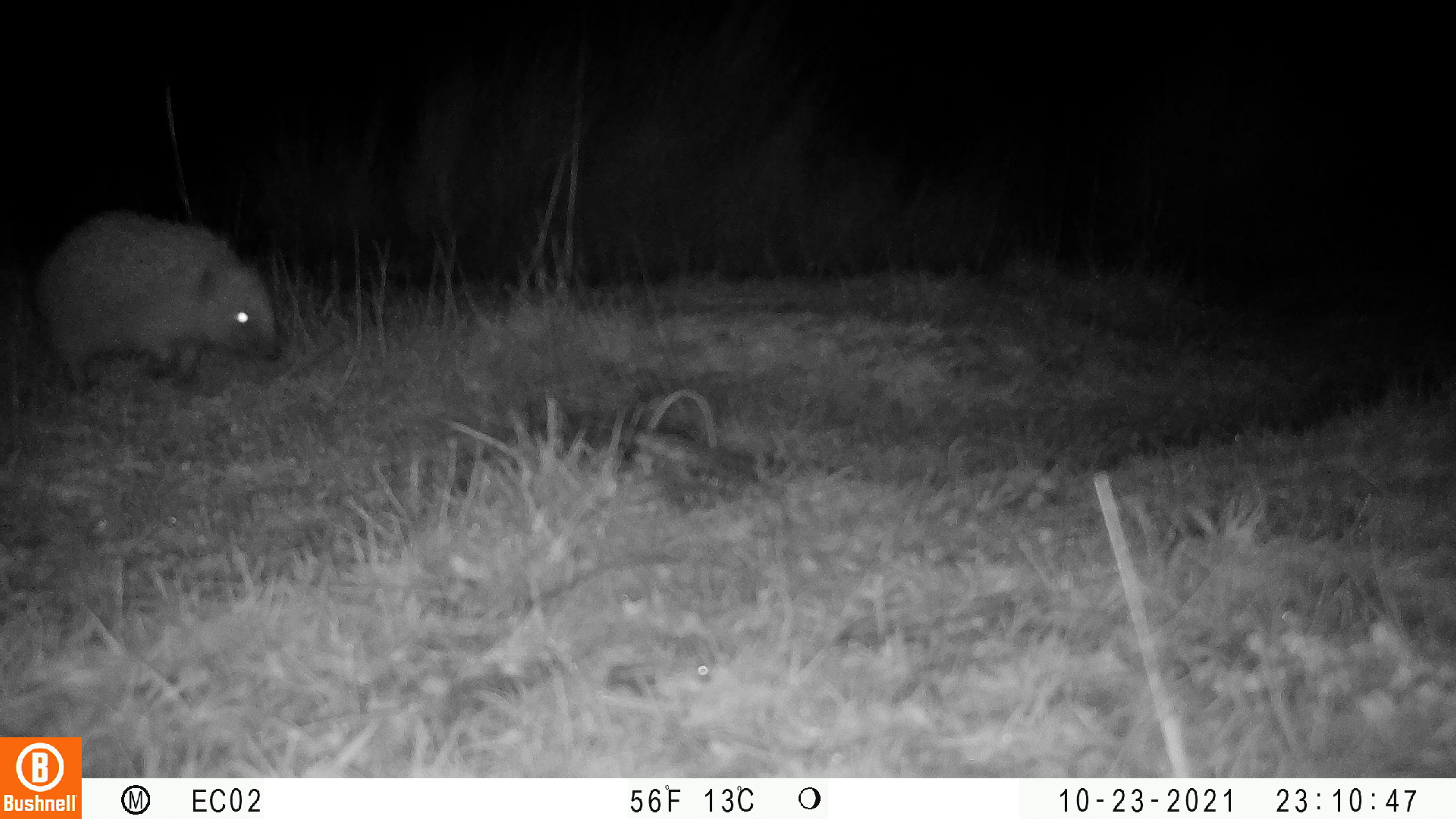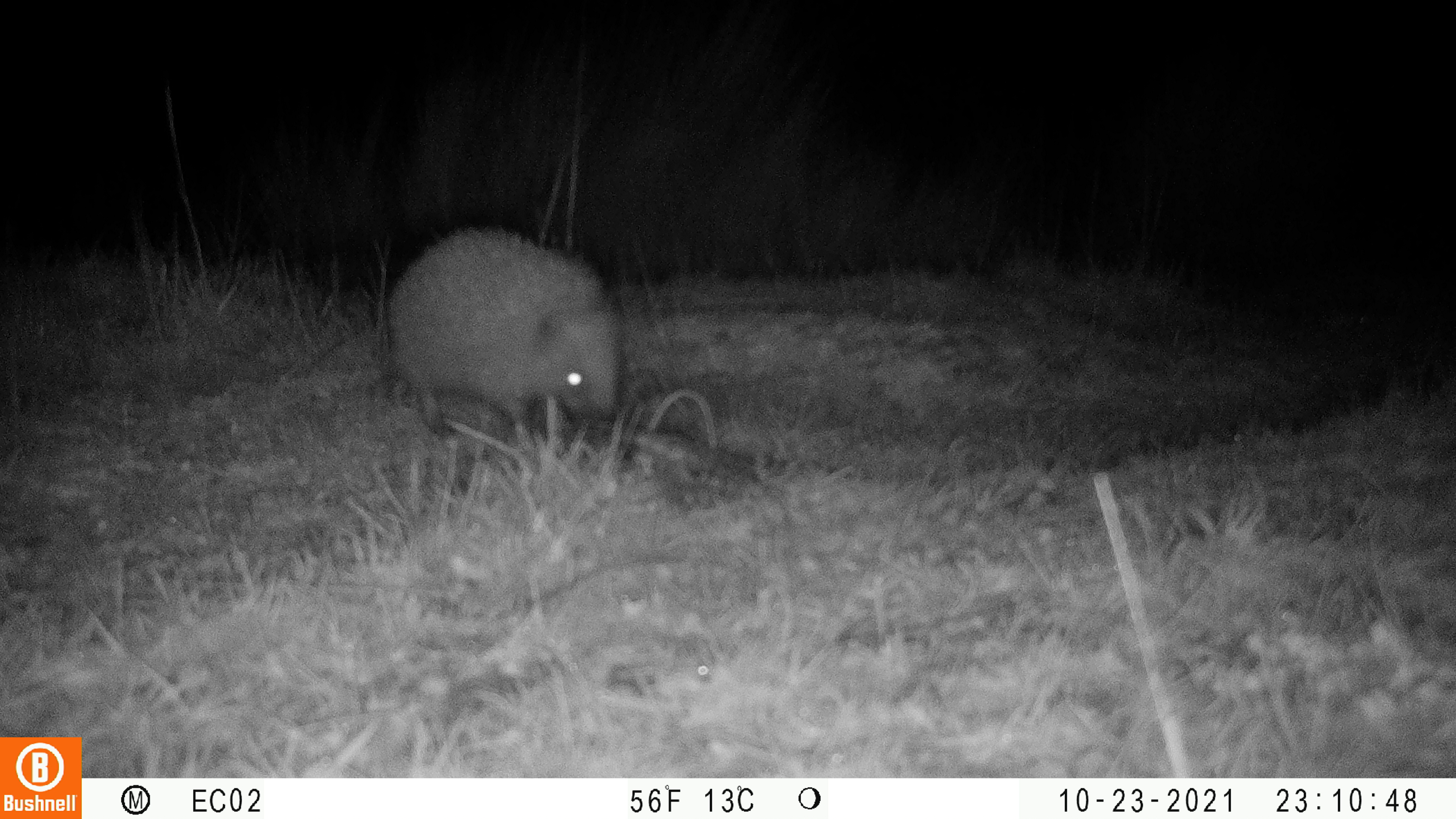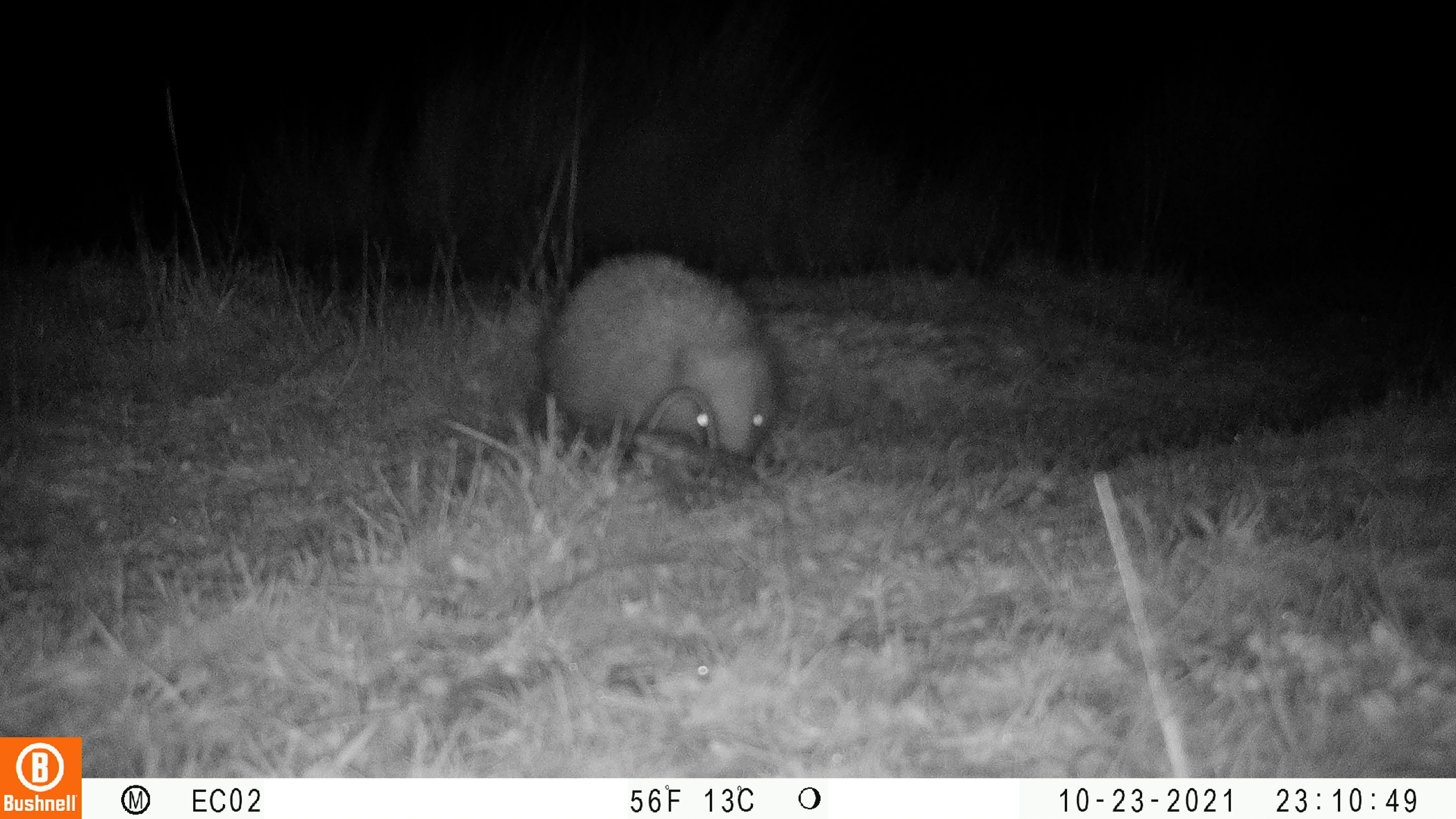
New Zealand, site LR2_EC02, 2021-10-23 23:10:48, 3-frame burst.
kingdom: Animalia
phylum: Chordata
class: Mammalia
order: Eulipotyphla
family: Erinaceidae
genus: Erinaceus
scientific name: Erinaceus europaeus europaeus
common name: european hedgehog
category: hedgehog